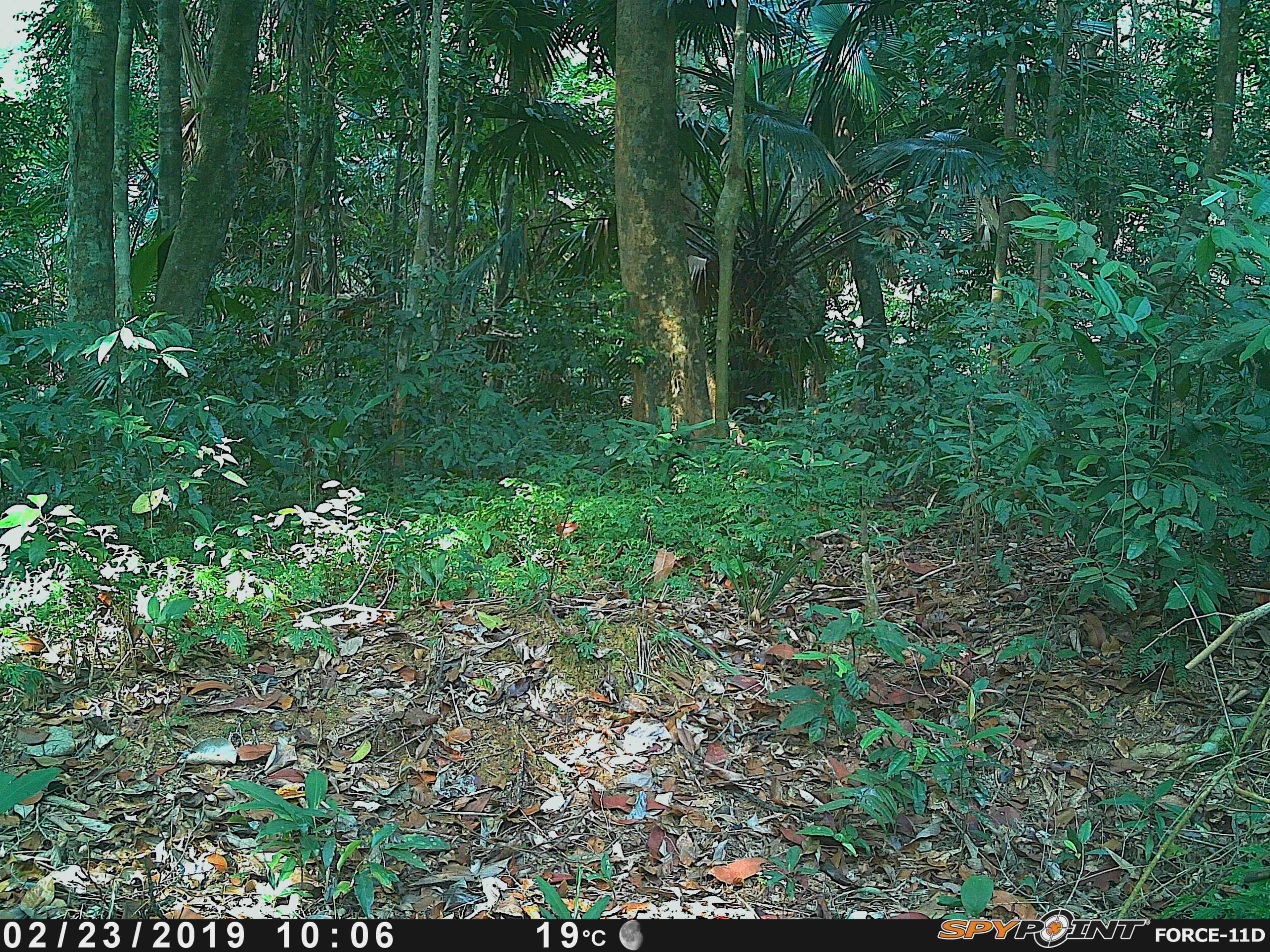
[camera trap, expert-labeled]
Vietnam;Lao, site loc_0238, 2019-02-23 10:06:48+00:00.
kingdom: Animalia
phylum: Chordata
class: Mammalia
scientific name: Laurasiatheria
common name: ungulate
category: unidentified ungulates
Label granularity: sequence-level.